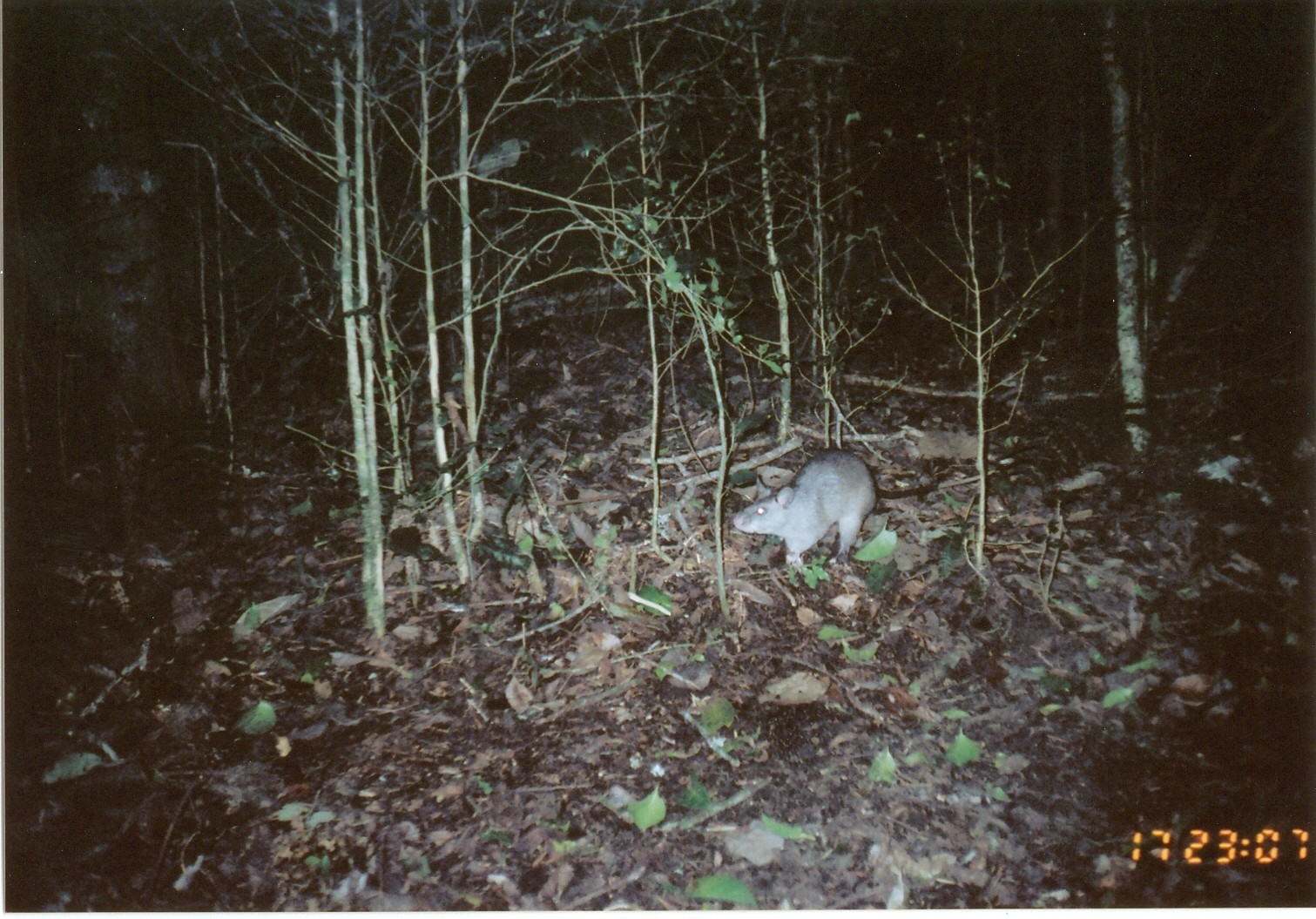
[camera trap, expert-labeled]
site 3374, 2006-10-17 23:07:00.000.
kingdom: Animalia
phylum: Chordata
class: Mammalia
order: Rodentia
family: Nesomyidae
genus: Cricetomys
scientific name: Cricetomys gambianus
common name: african giant pouched rat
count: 1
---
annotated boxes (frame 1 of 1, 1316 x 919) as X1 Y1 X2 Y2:
cricetomys gambianus: 734 448 939 573